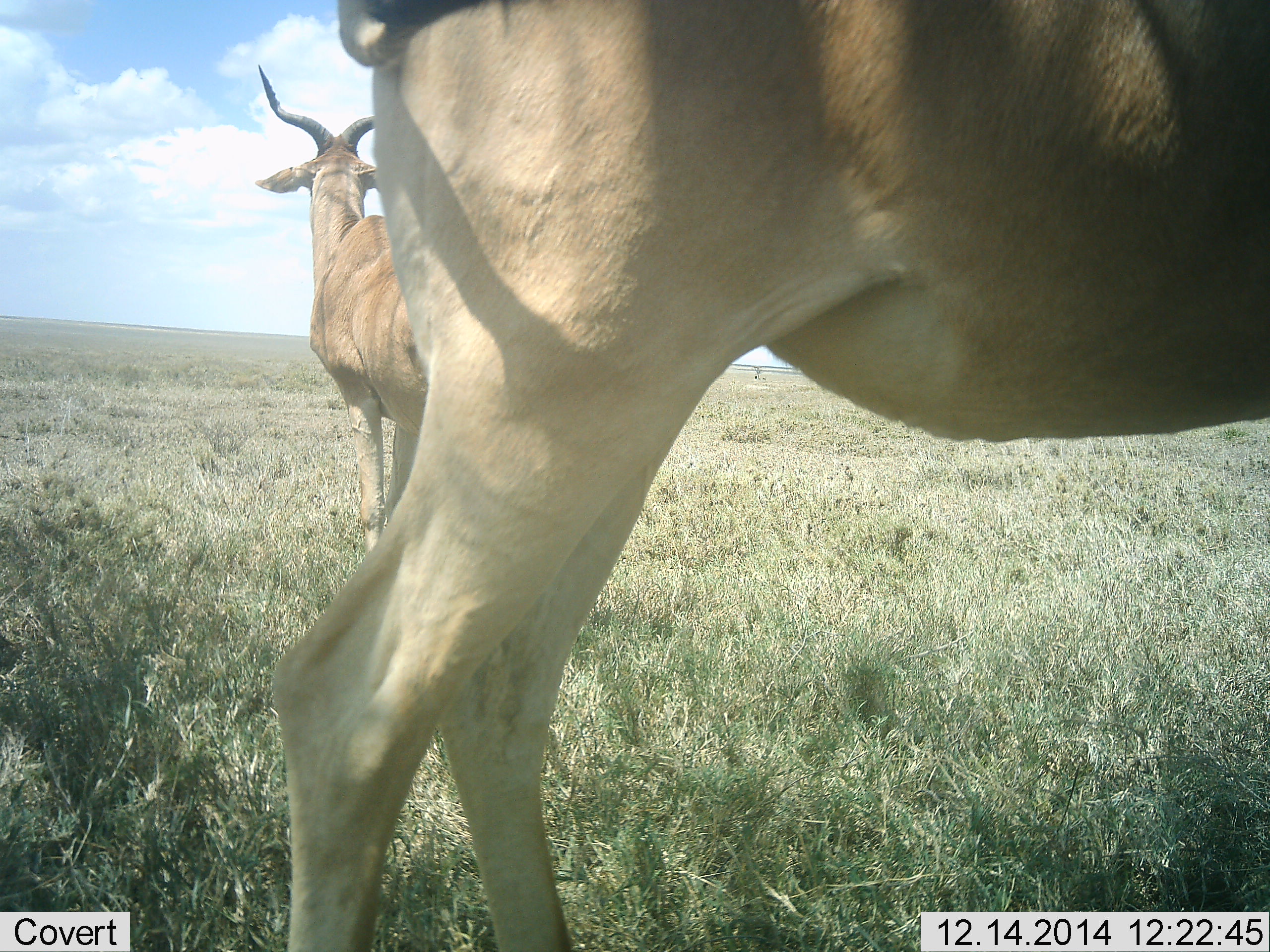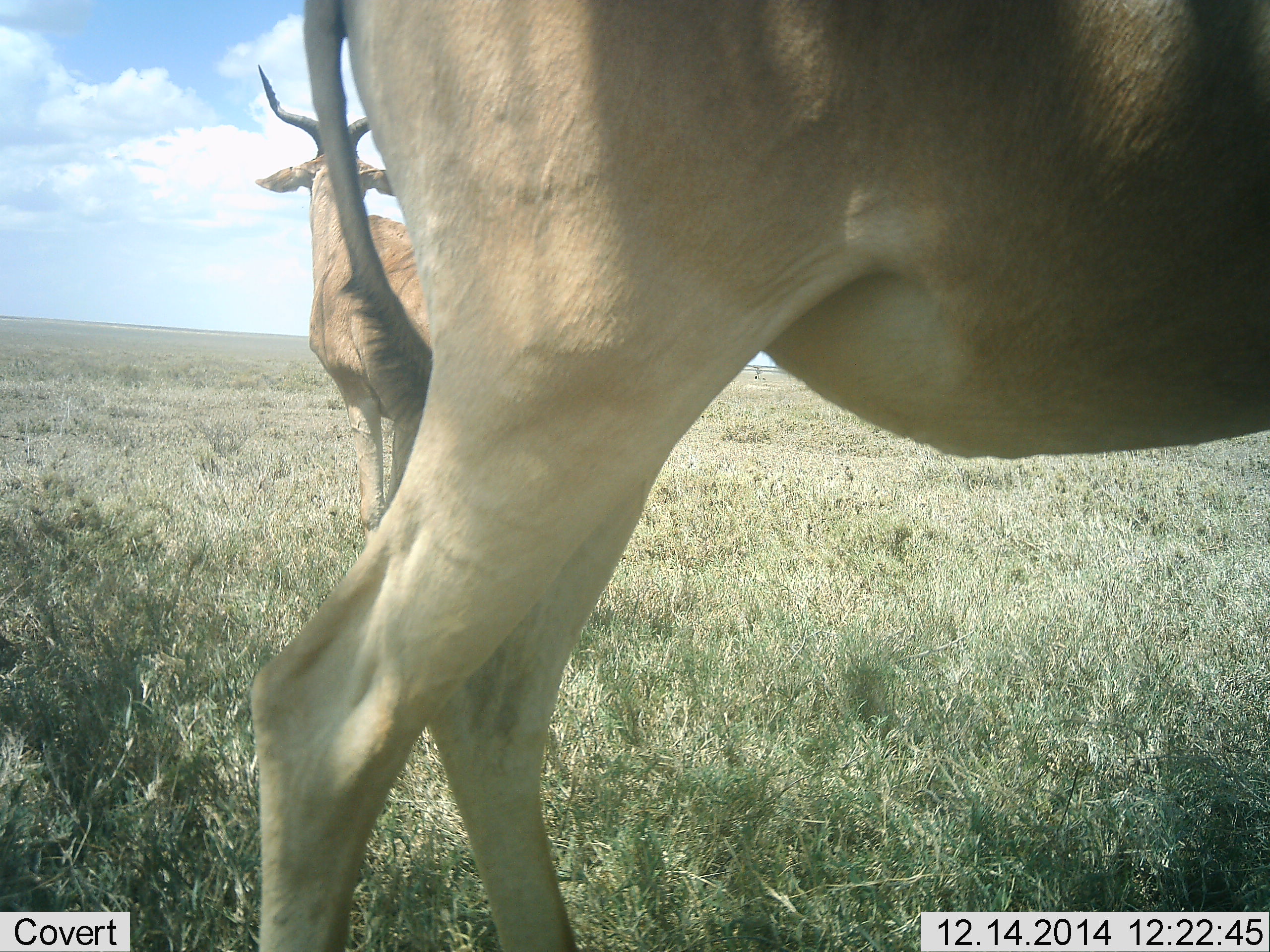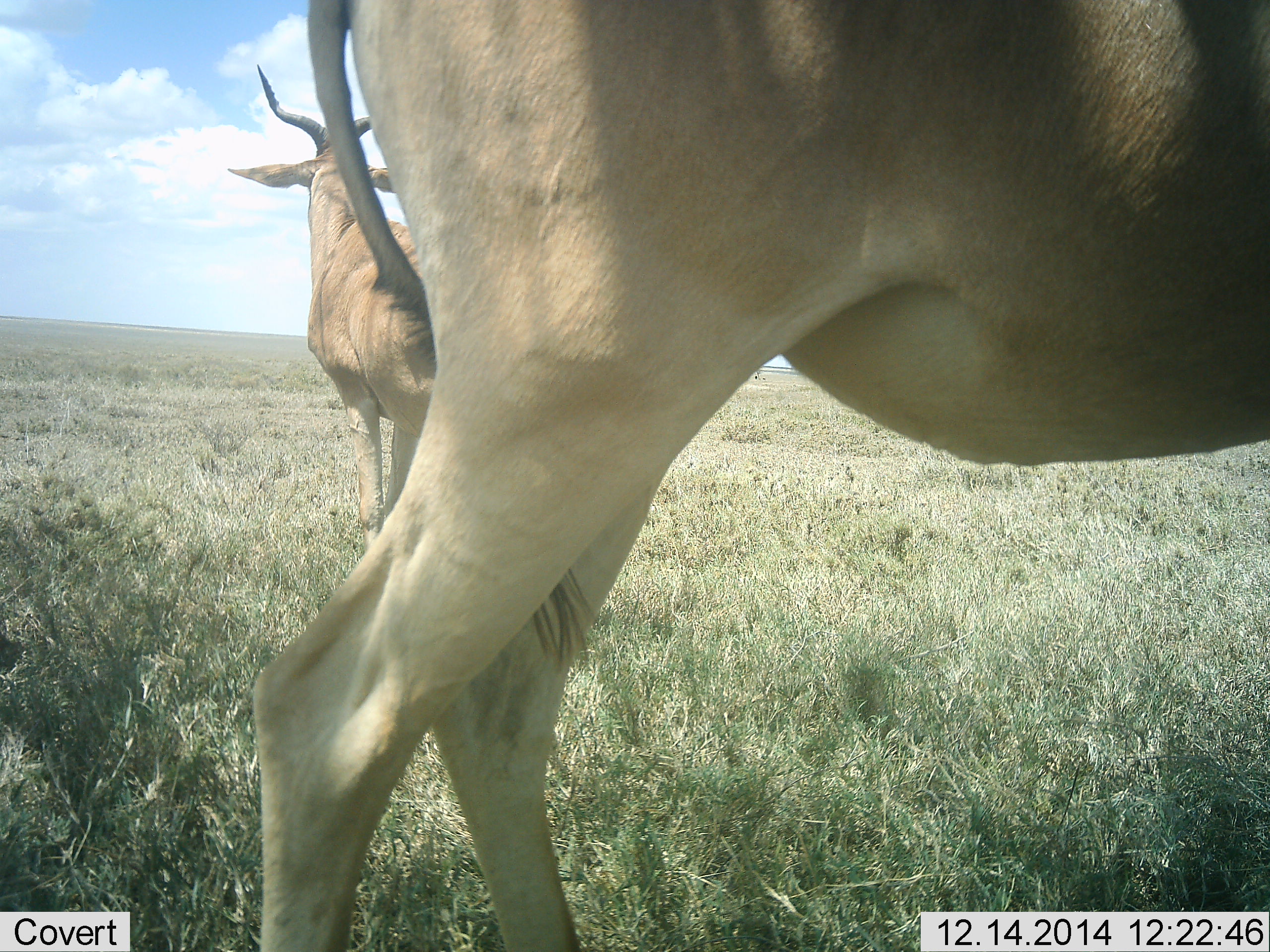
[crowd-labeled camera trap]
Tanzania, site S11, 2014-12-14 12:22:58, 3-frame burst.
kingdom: Animalia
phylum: Chordata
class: Mammalia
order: Artiodactyla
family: Bovidae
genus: Alcelaphus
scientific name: Alcelaphus buselaphus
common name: hartebeest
Hartebeest (Alcelaphus buselaphus), count 2. Behavior (volunteer vote fractions): standing 100%, resting 0%, moving 0%, interacting 0%. Young present (vote fraction): 0%. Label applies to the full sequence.